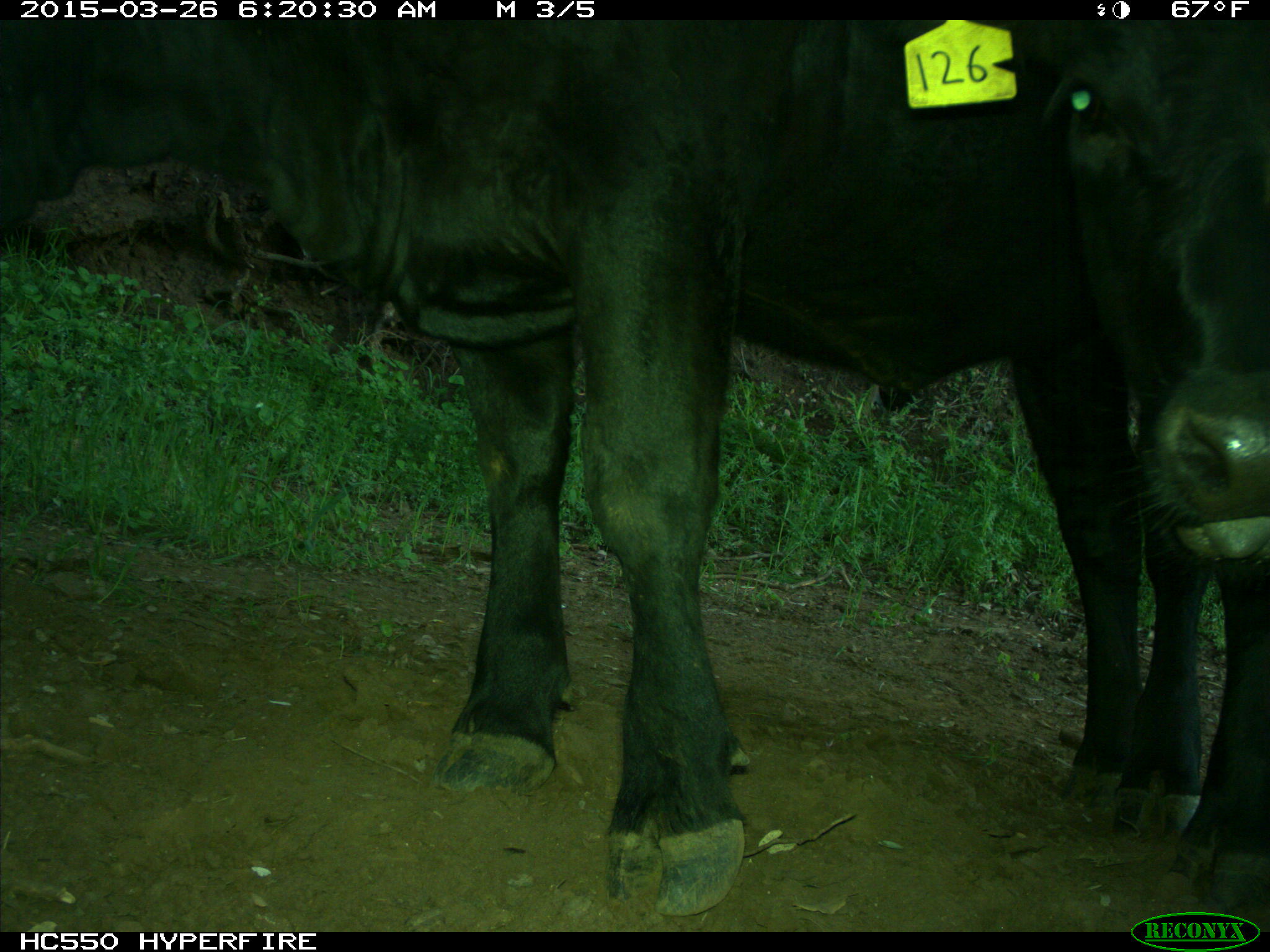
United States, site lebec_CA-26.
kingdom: Animalia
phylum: Chordata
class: Mammalia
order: Artiodactyla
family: Bovidae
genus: Bos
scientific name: Bos taurus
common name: domestic cow